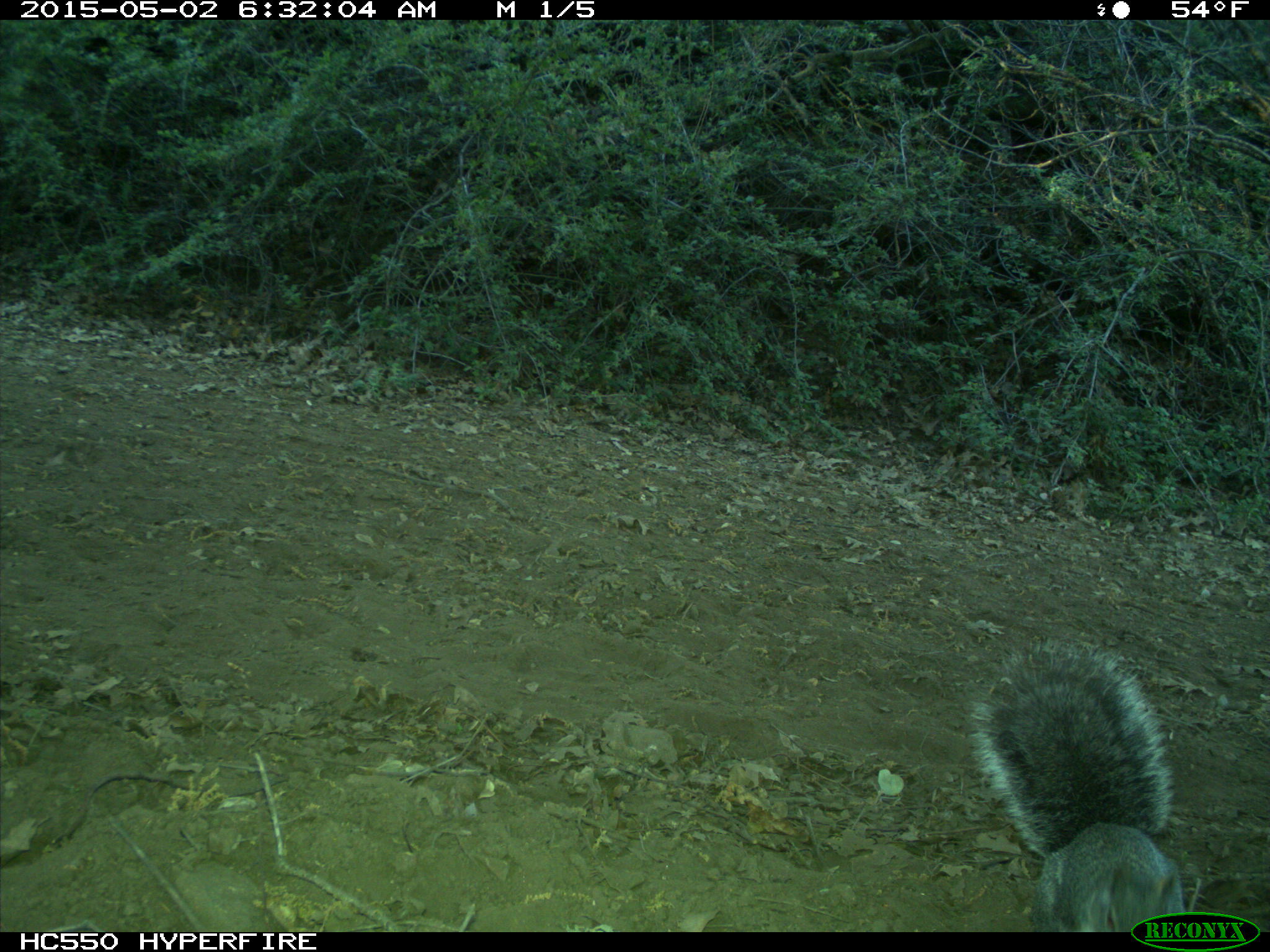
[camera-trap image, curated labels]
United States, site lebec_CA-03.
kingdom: Animalia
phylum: Chordata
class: Mammalia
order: Rodentia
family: Sciuridae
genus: Sciurus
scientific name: Sciurus carolinensis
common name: eastern gray squirrel